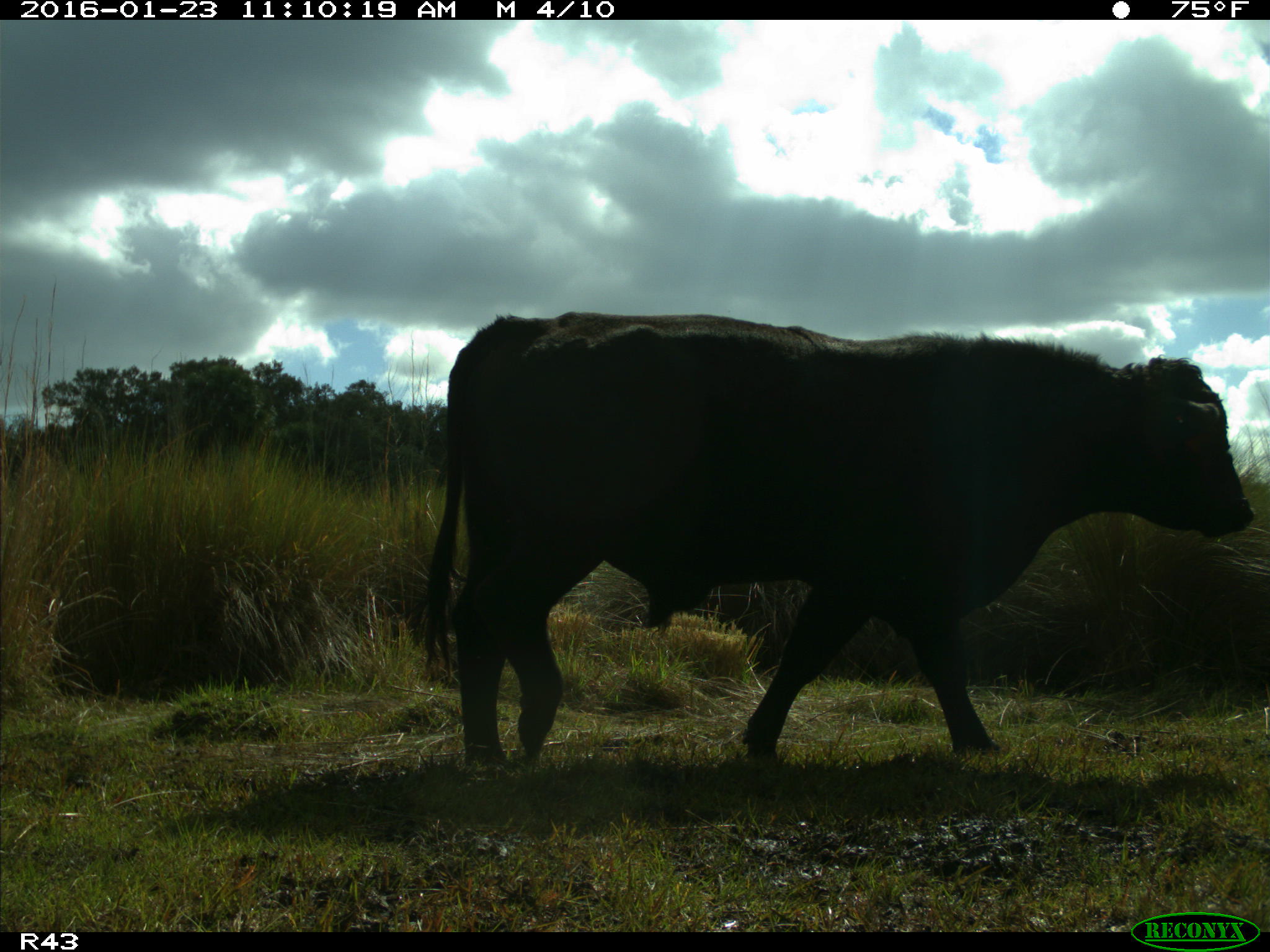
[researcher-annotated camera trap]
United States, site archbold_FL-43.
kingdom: Animalia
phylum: Chordata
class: Mammalia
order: Artiodactyla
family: Bovidae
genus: Bos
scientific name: Bos taurus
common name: domestic cow